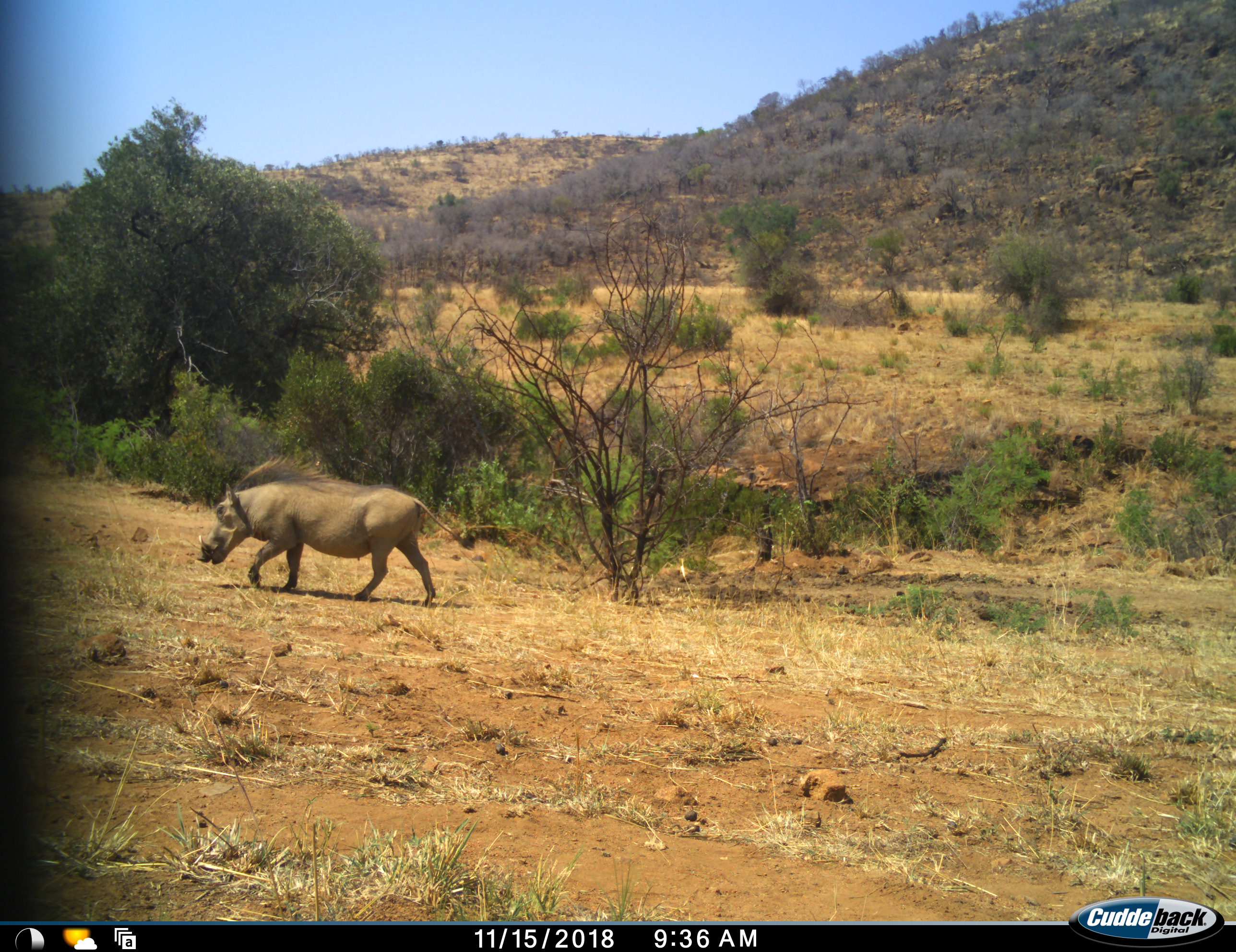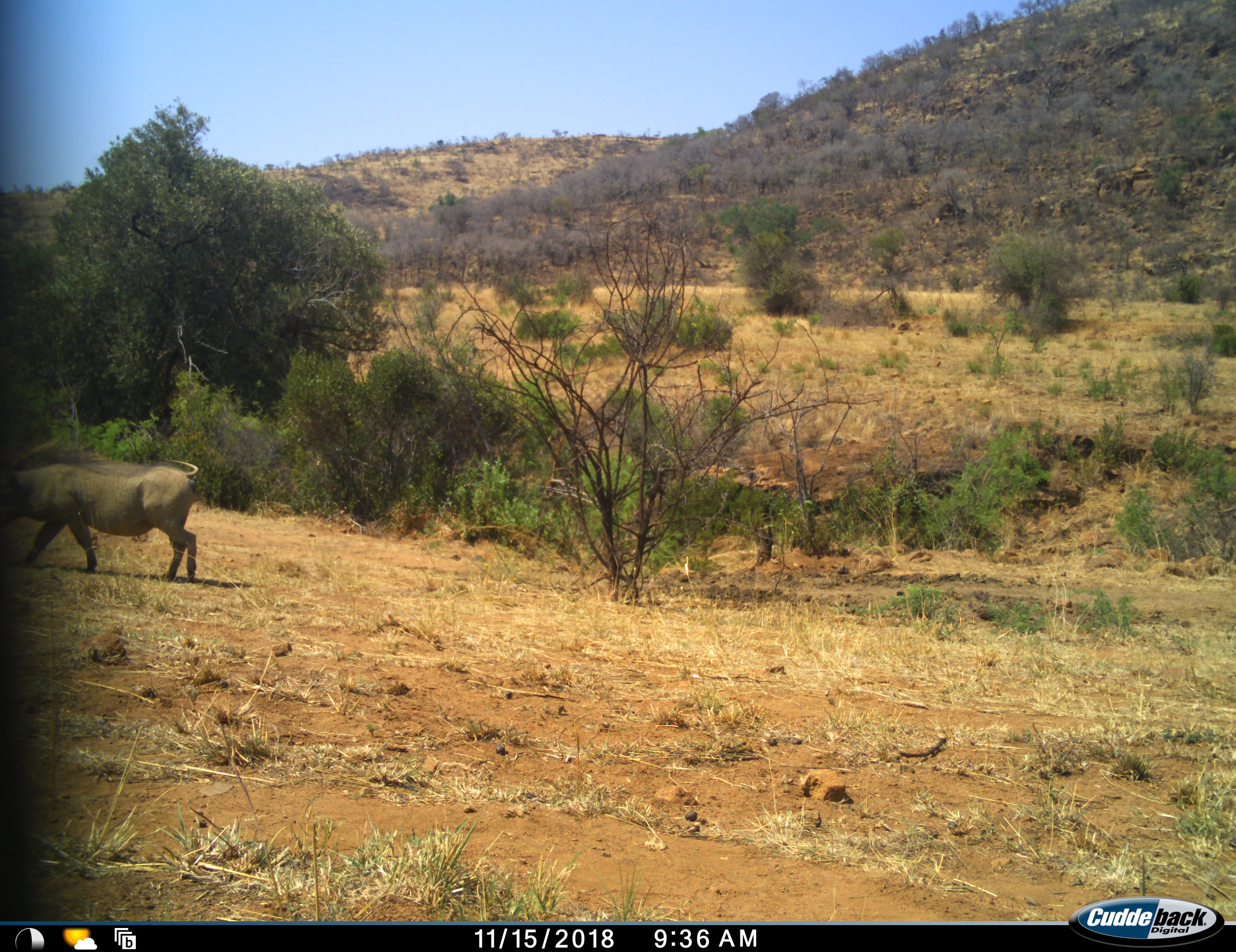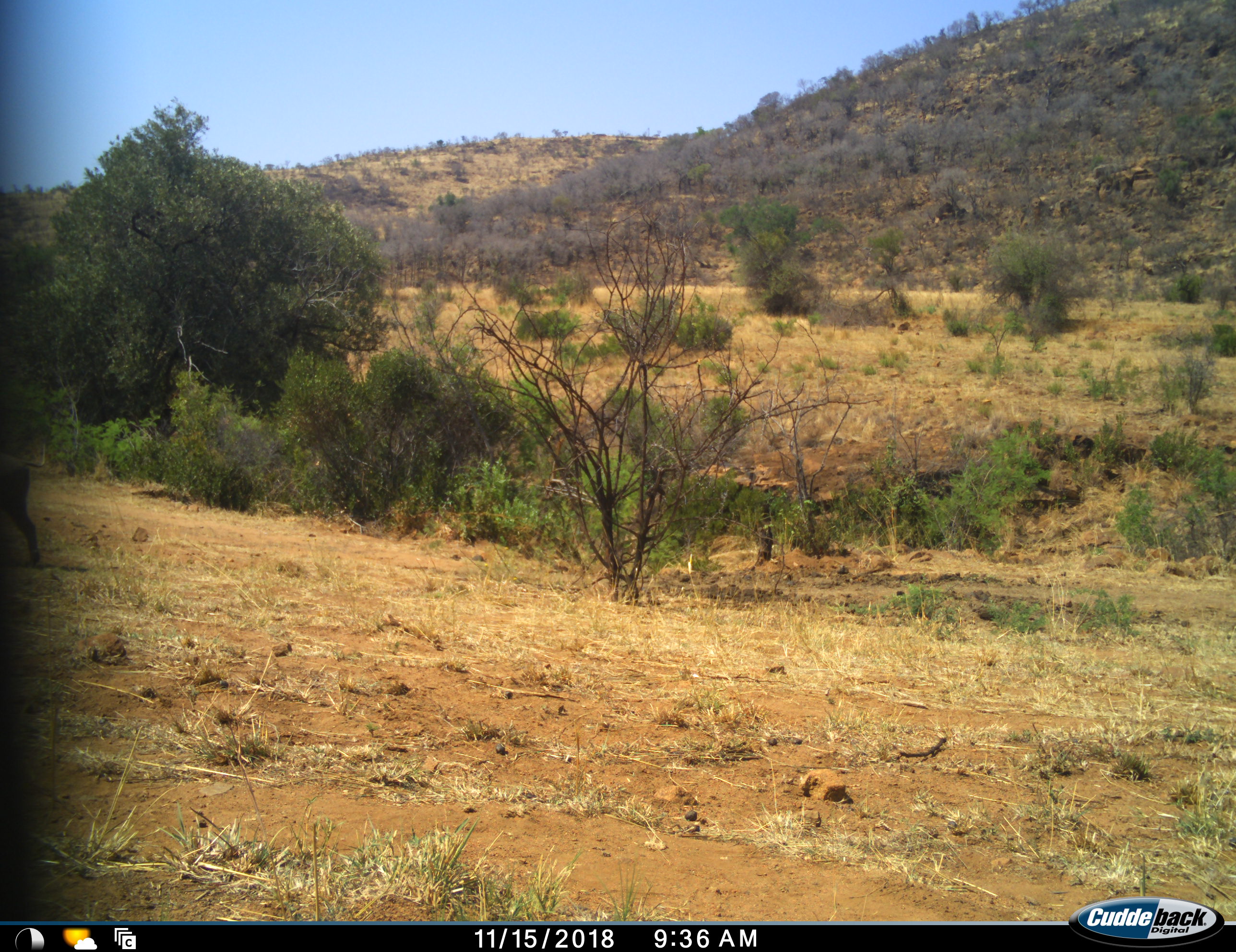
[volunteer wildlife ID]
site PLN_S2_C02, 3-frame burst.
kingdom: Animalia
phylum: Chordata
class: Mammalia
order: Artiodactyla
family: Suidae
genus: Phacochoerus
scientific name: Phacochoerus africanus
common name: warthog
Warthog (Phacochoerus africanus), count 1. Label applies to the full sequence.